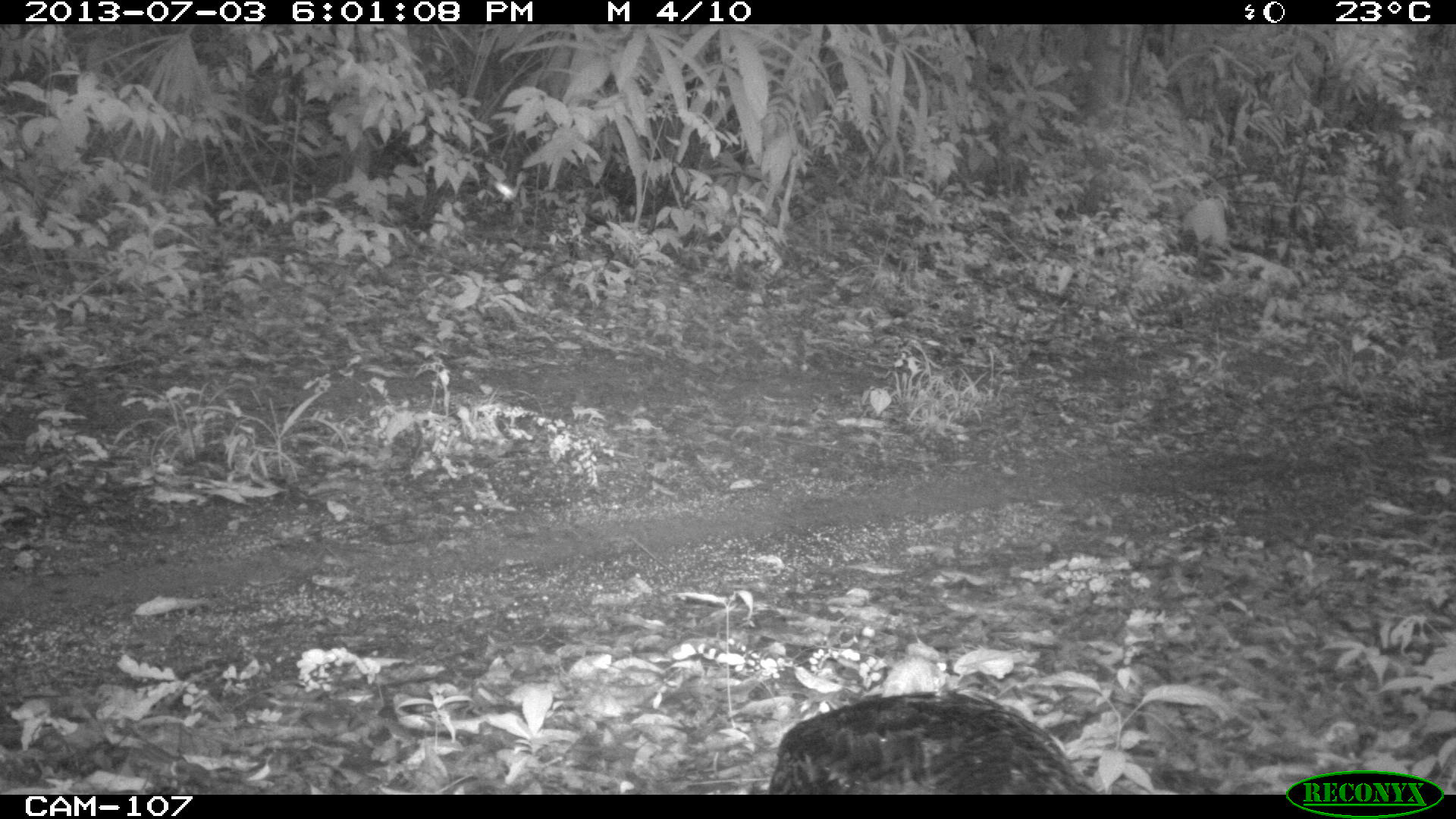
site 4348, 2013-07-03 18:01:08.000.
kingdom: Animalia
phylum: Chordata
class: Aves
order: Galliformes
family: Phasianidae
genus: Meleagris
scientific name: Meleagris ocellata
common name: ocellated turkey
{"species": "Meleagris ocellata (ocellated turkey)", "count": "1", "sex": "female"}